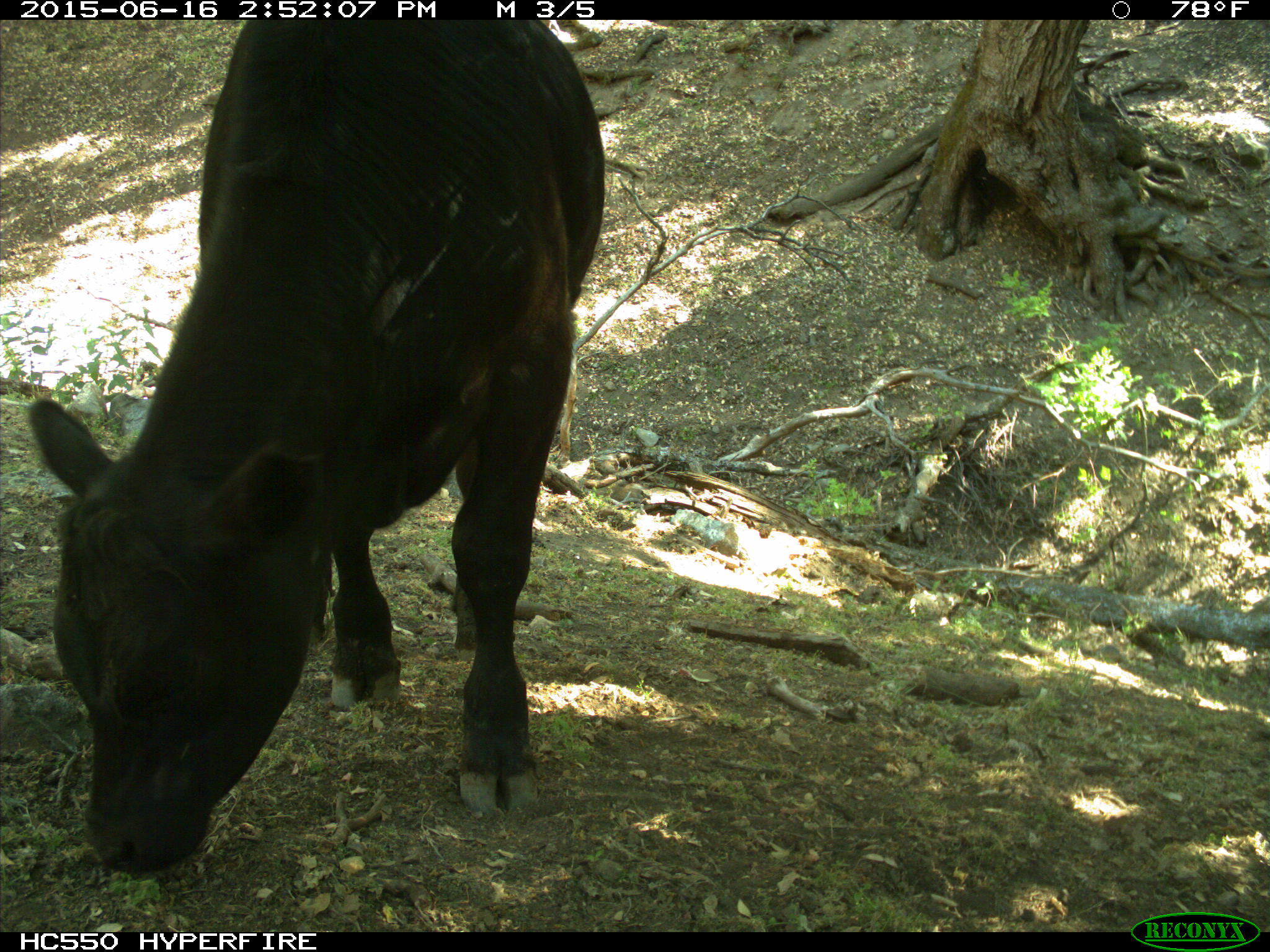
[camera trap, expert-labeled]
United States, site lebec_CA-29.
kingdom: Animalia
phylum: Chordata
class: Mammalia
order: Artiodactyla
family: Bovidae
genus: Bos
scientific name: Bos taurus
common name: domestic cow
Bos taurus (domestic cow).